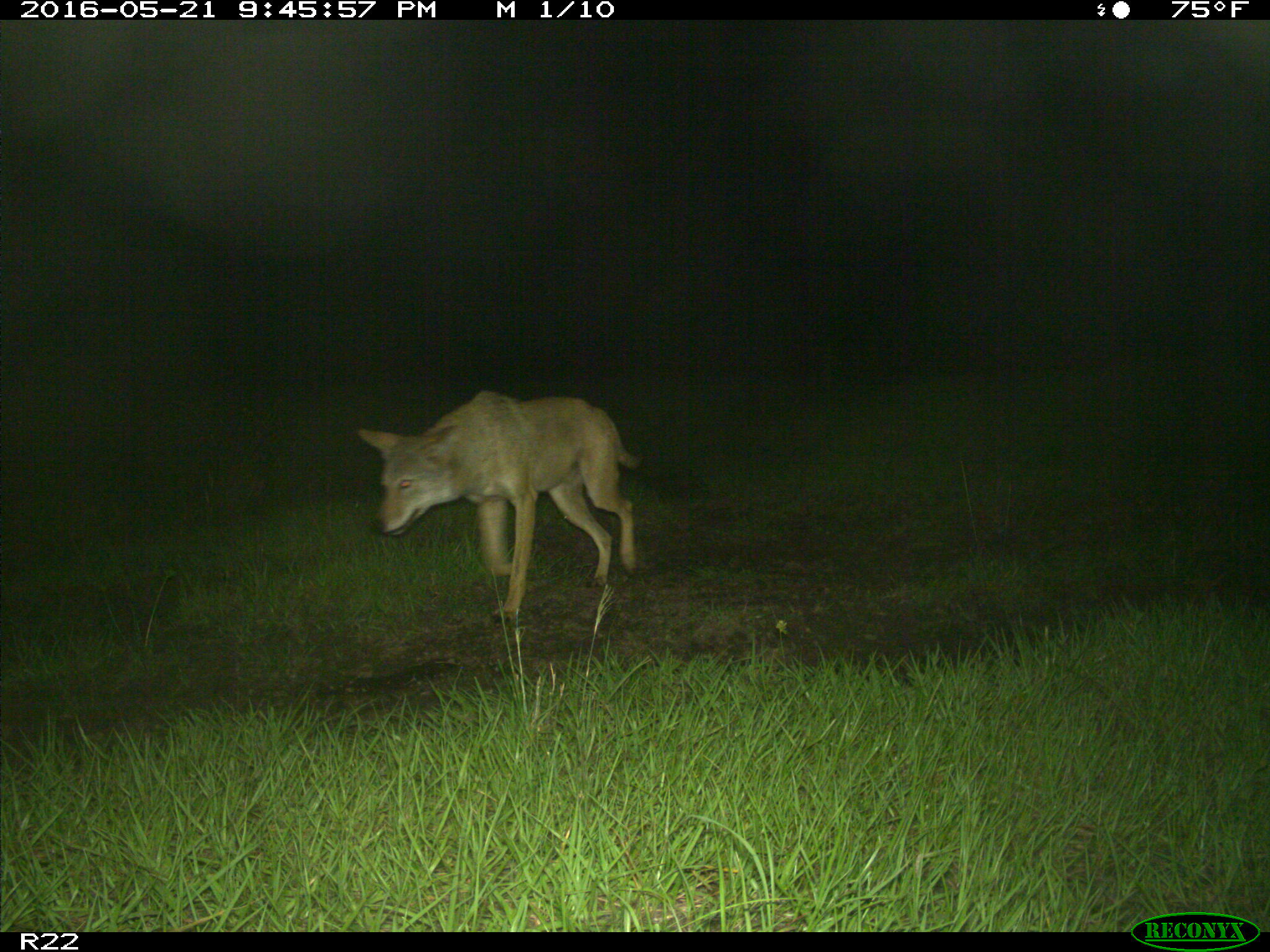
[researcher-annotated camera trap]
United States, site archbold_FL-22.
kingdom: Animalia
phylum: Chordata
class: Mammalia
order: Carnivora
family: Canidae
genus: Canis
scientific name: Canis latrans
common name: coyote